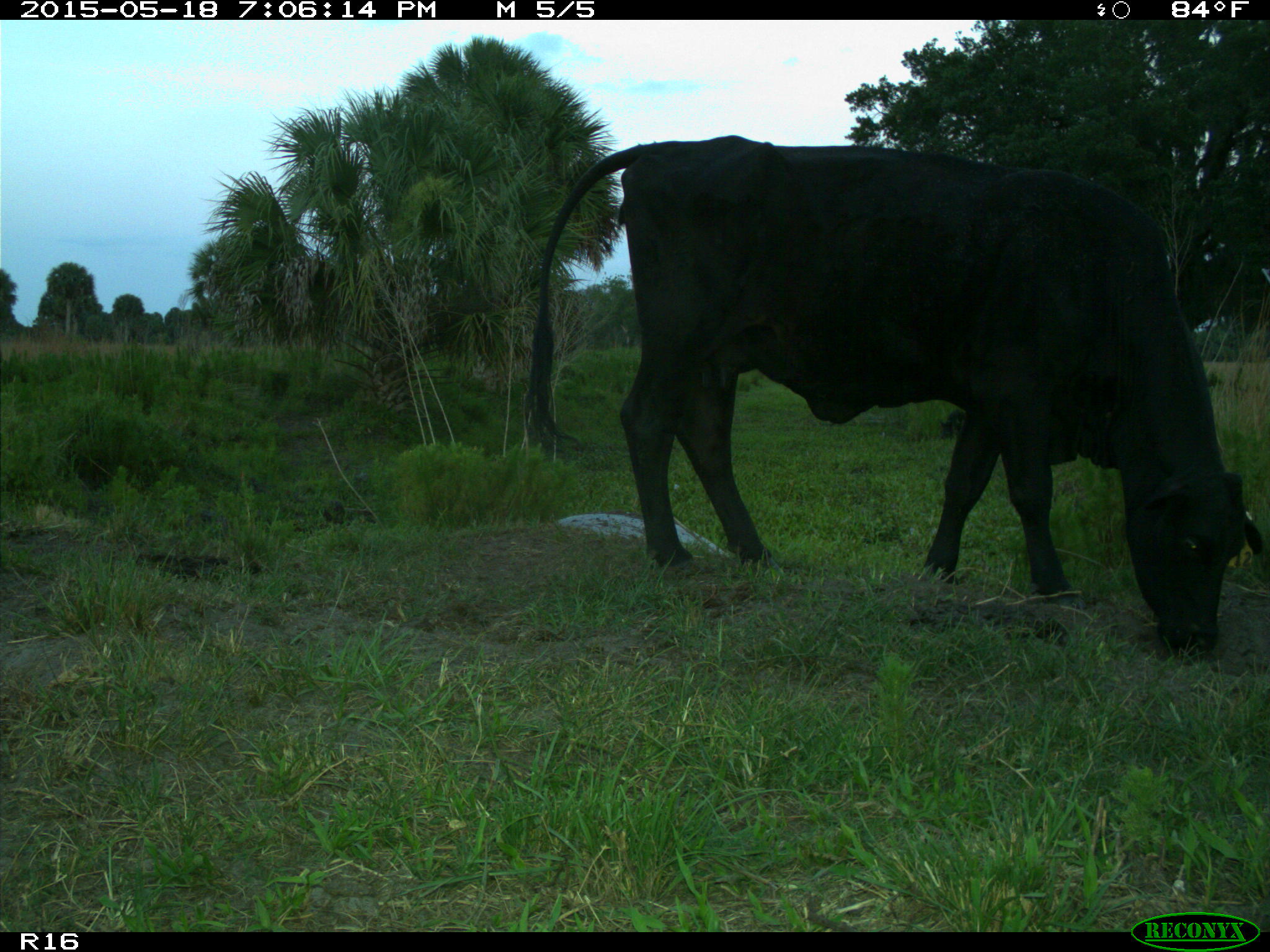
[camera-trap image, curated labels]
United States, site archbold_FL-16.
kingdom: Animalia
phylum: Chordata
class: Mammalia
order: Artiodactyla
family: Suidae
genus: Sus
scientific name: Sus scrofa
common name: wild boar